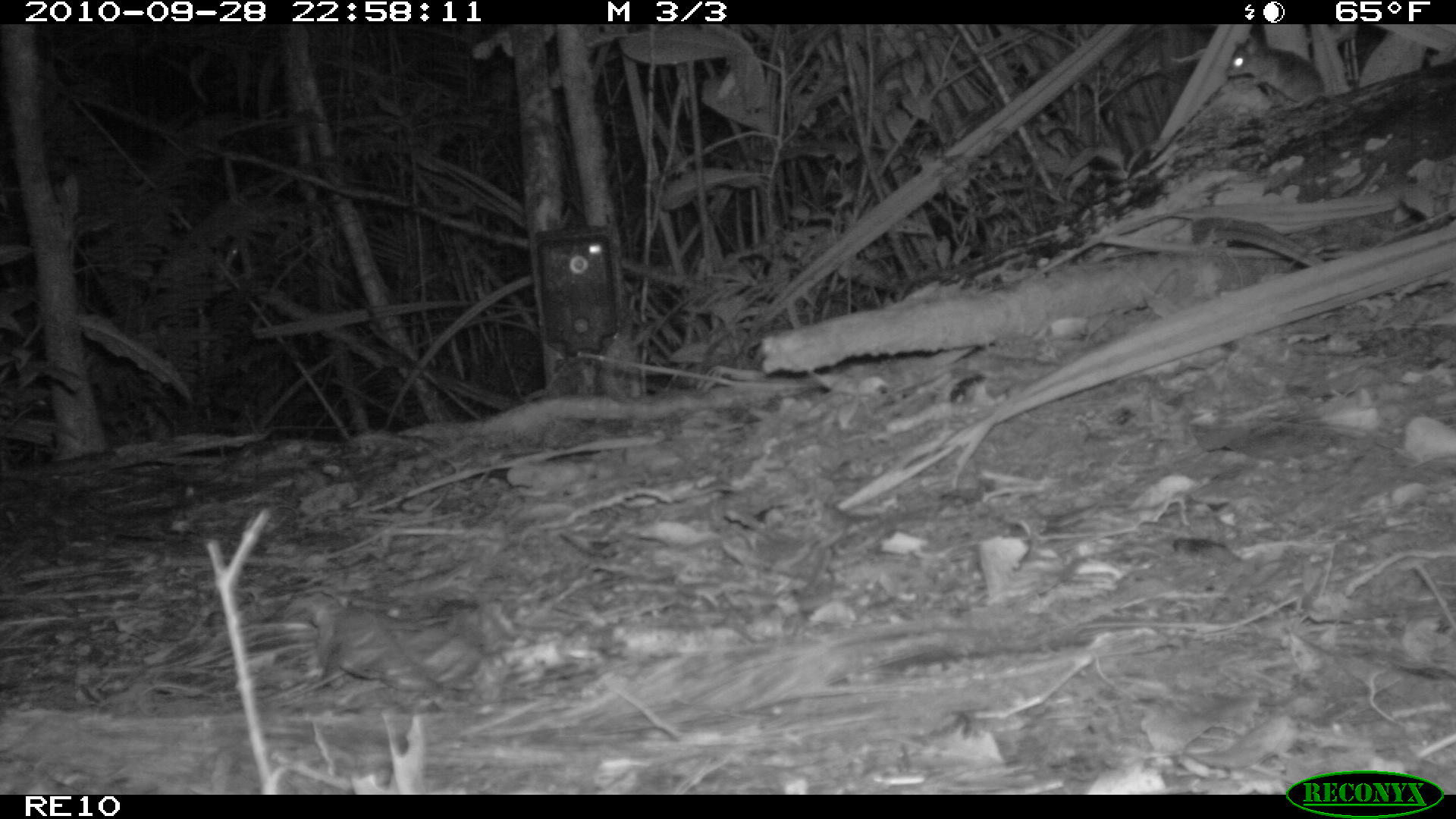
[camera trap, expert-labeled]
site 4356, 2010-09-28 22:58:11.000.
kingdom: Animalia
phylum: Chordata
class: Mammalia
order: Rodentia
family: Muridae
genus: Rattus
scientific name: Rattus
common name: rodent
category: unknown rat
Unknown rat (rodent) (Rattus), count 1.